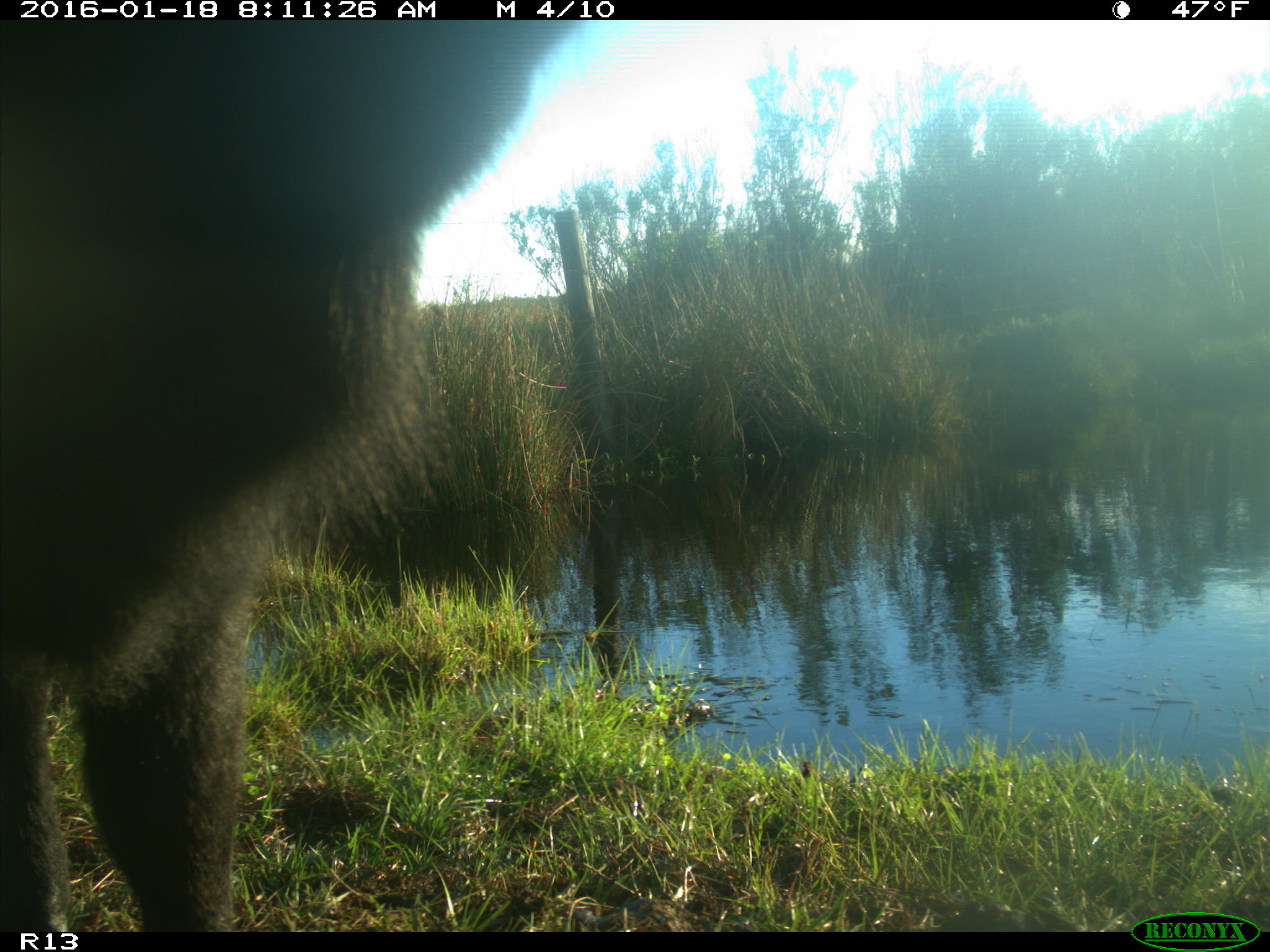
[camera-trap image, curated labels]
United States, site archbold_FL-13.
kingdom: Animalia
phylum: Chordata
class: Mammalia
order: Artiodactyla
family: Bovidae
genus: Bos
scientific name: Bos taurus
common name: domestic cow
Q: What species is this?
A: Bos taurus (domestic cow).